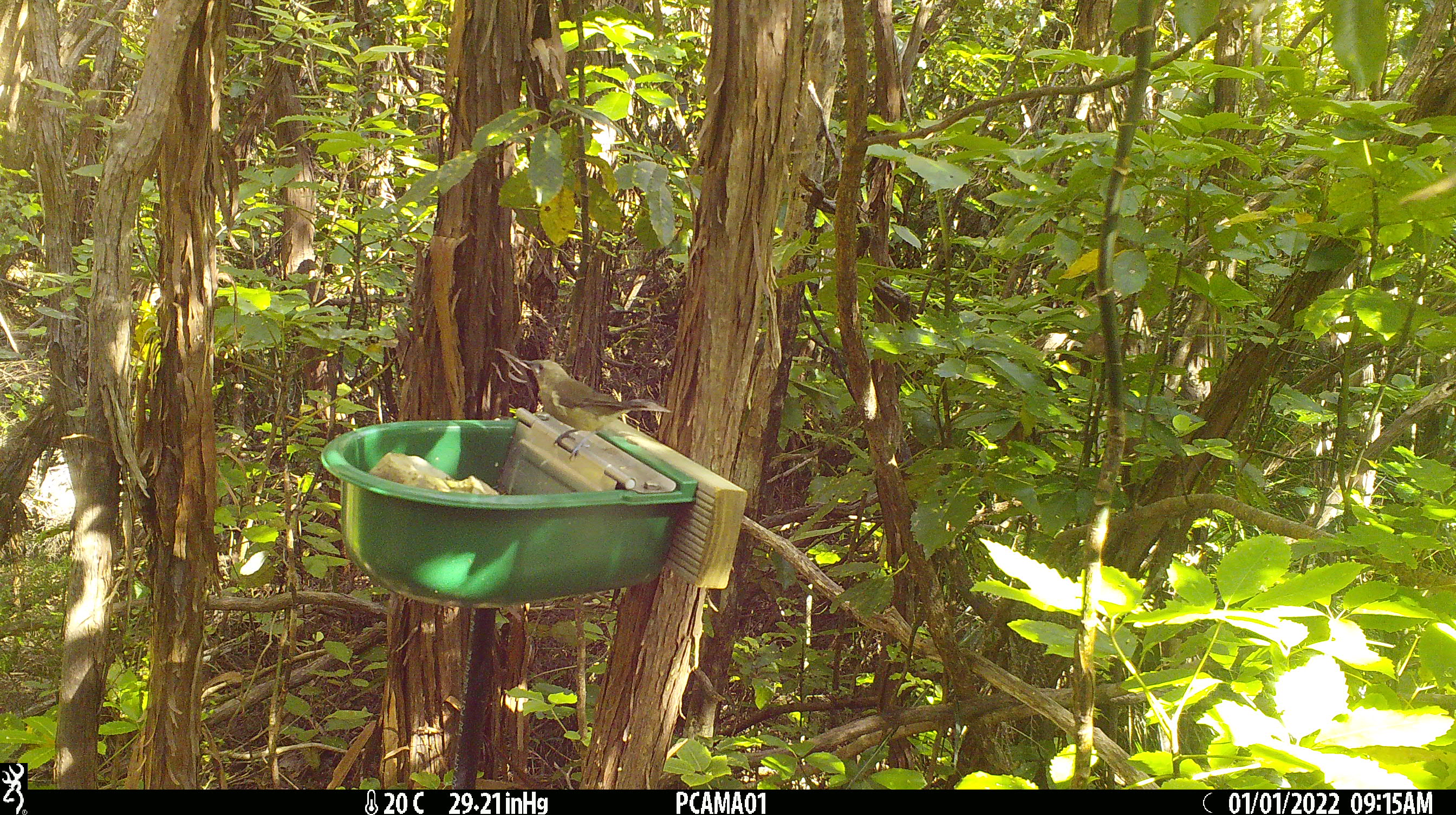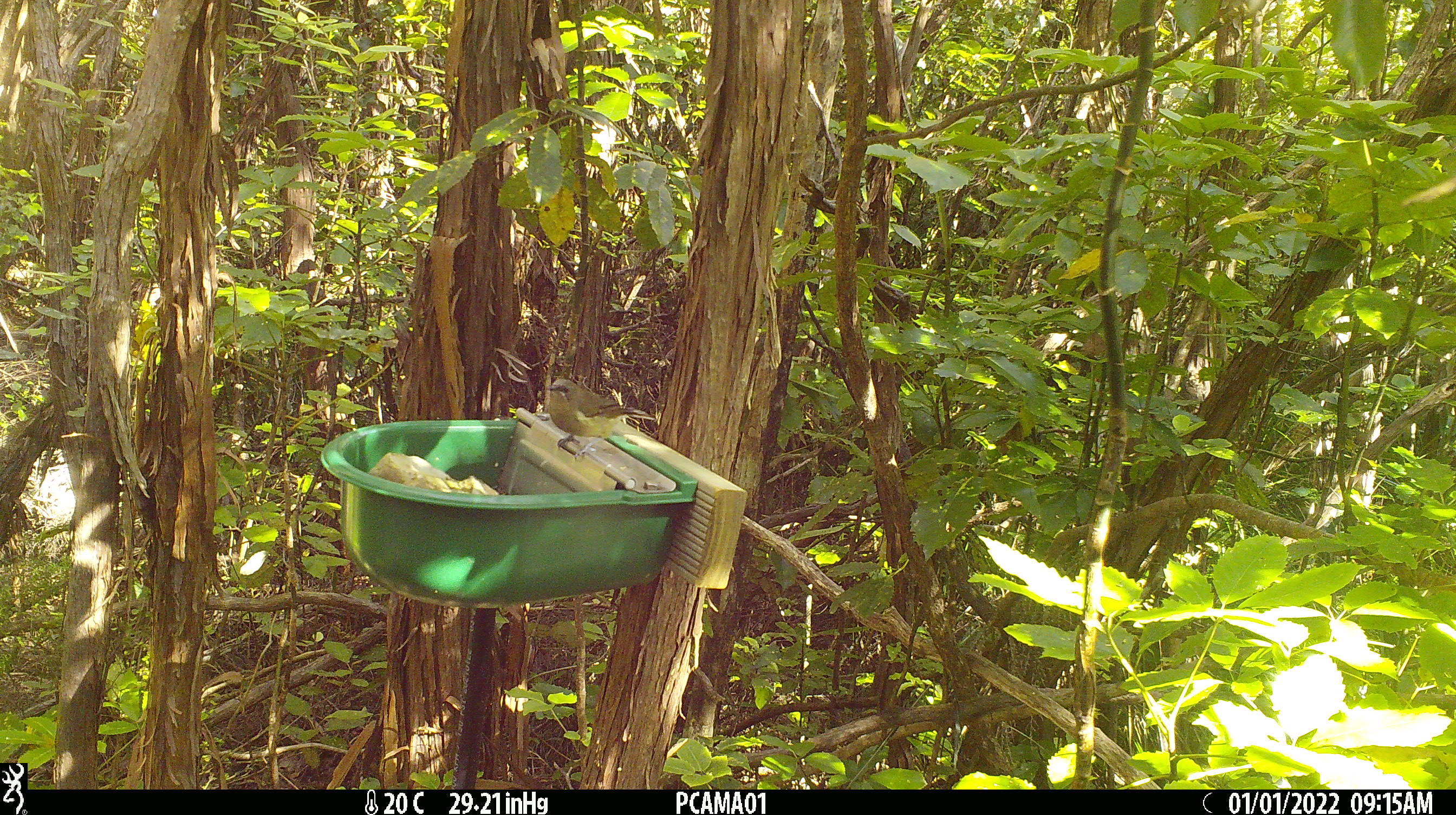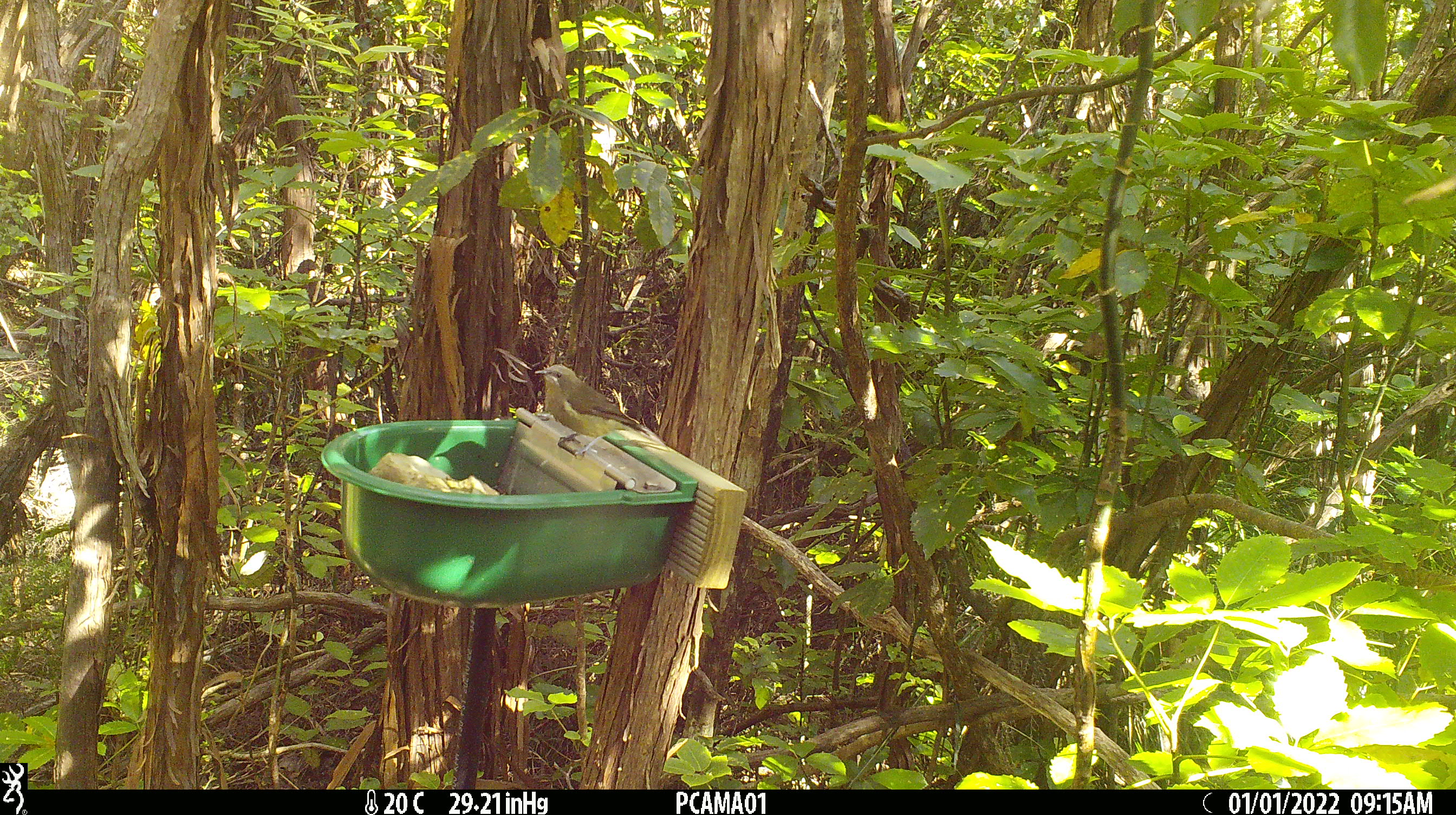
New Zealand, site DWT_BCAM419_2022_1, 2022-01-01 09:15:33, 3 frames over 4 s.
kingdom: Animalia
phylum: Chordata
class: Aves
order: Passeriformes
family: Meliphagidae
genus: Anthornis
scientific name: Anthornis melanura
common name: new zealand bellbird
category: bellbird